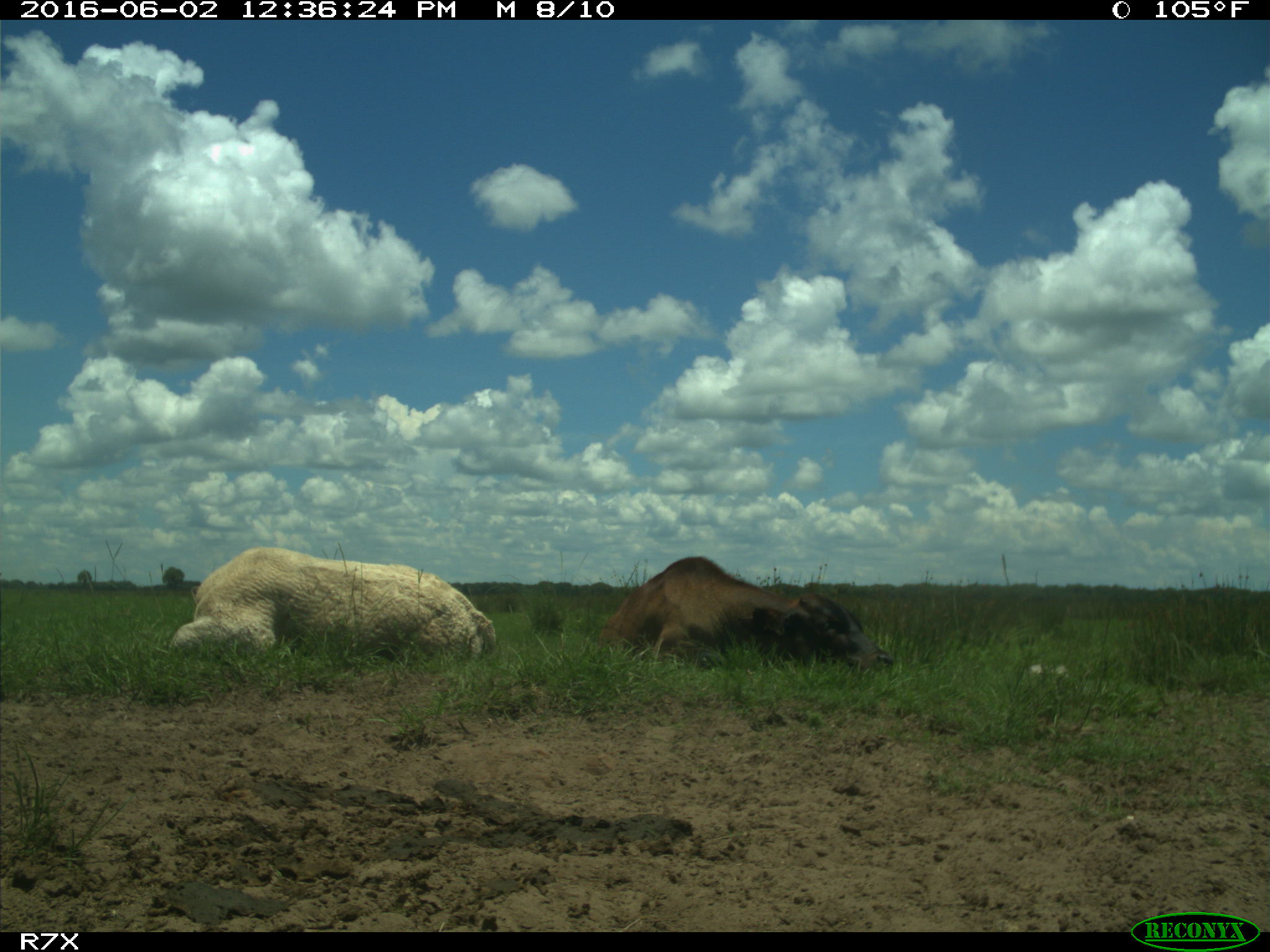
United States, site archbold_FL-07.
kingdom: Animalia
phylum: Chordata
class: Mammalia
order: Artiodactyla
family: Bovidae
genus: Bos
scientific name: Bos taurus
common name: domestic cow